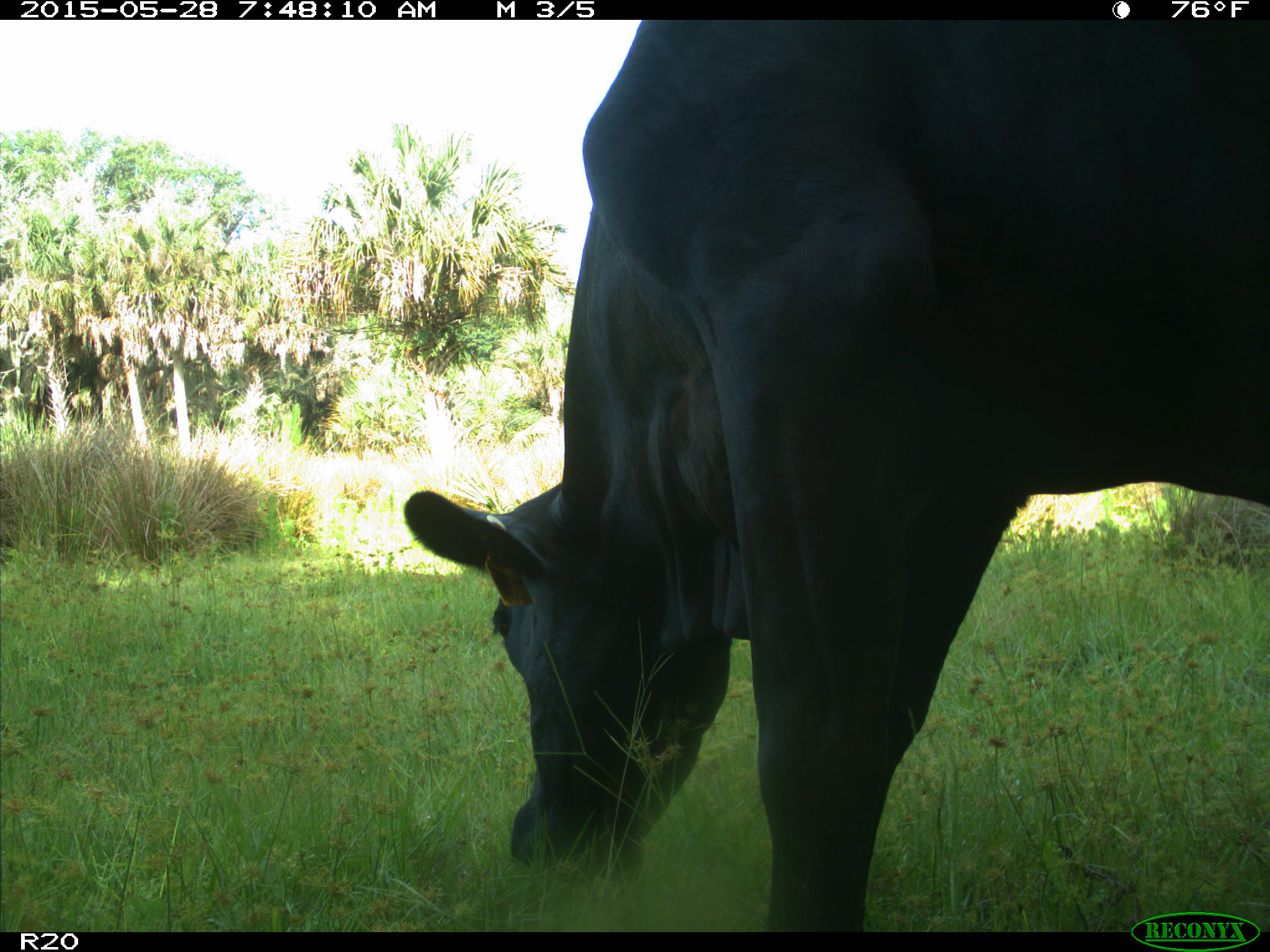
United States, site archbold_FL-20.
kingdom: Animalia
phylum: Chordata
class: Mammalia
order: Artiodactyla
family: Bovidae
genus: Bos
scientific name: Bos taurus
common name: domestic cow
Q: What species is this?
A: Bos taurus (domestic cow).